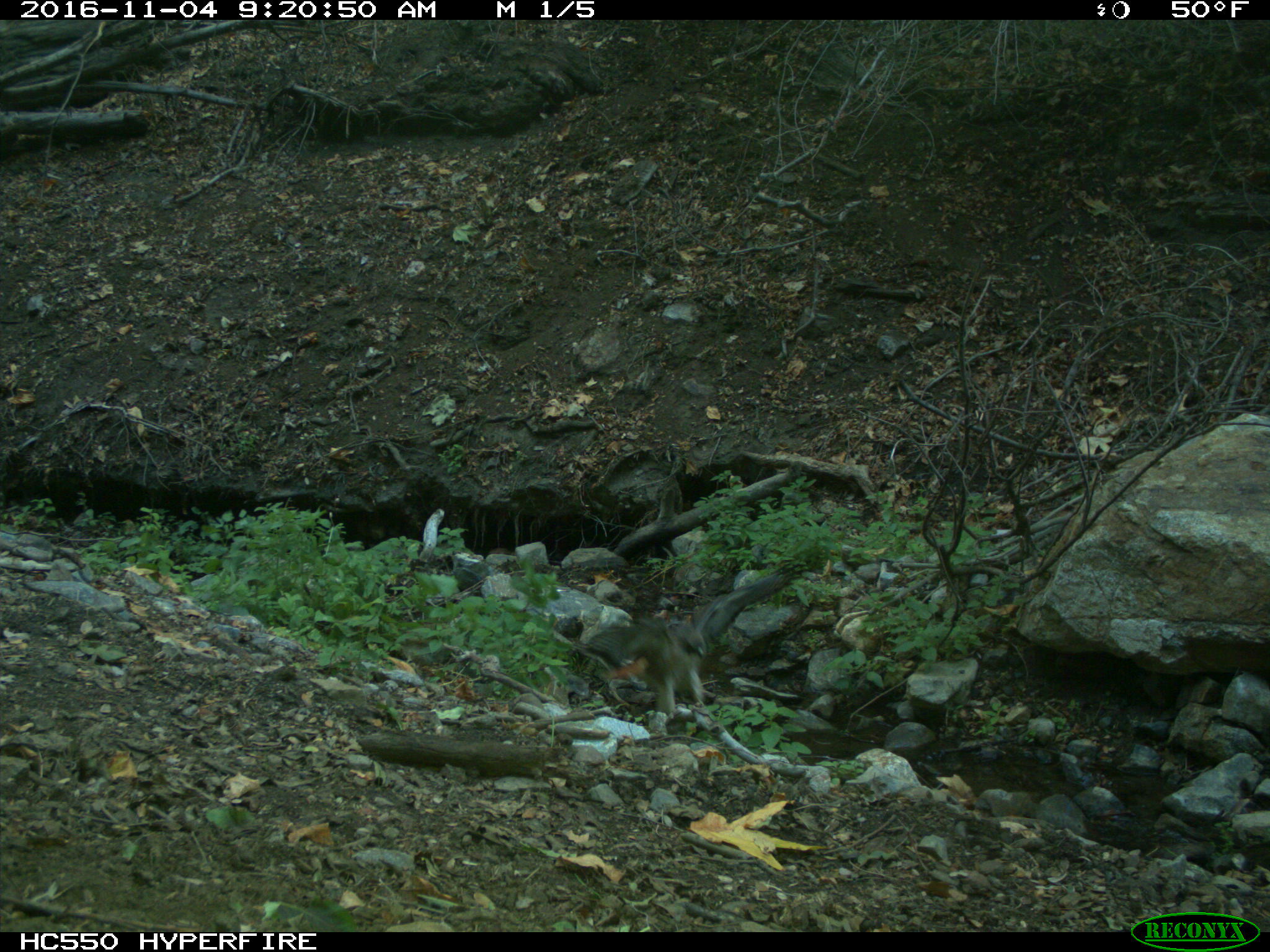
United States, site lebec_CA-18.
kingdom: Animalia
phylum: Chordata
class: Aves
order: Accipitriformes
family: Accipitridae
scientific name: Accipitridae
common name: acciptirids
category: unidentified accipitrid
Unidentified accipitrid (acciptirids) (Accipitridae).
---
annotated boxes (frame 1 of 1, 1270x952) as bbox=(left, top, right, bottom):
animal: bbox=(574, 562, 808, 717)